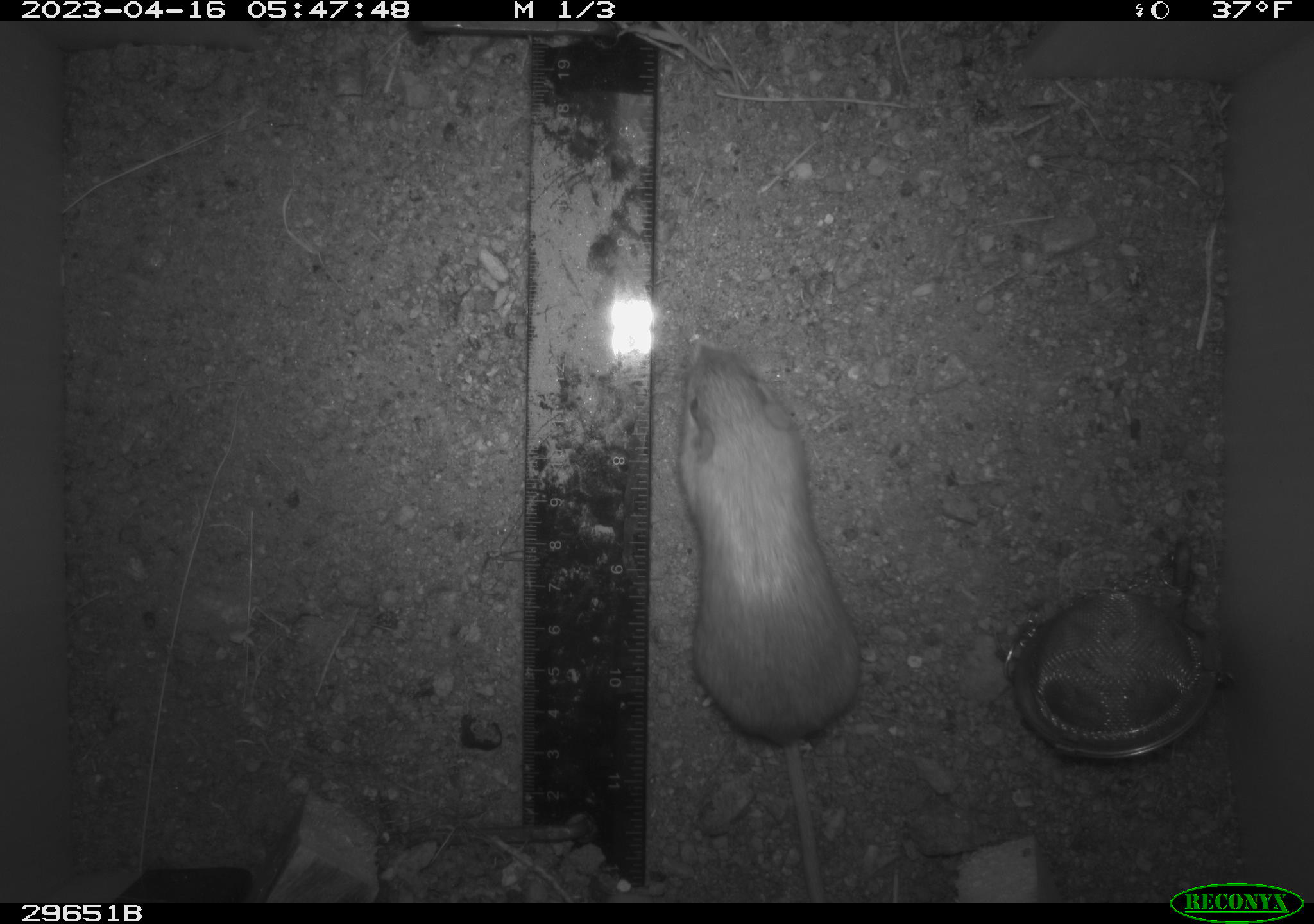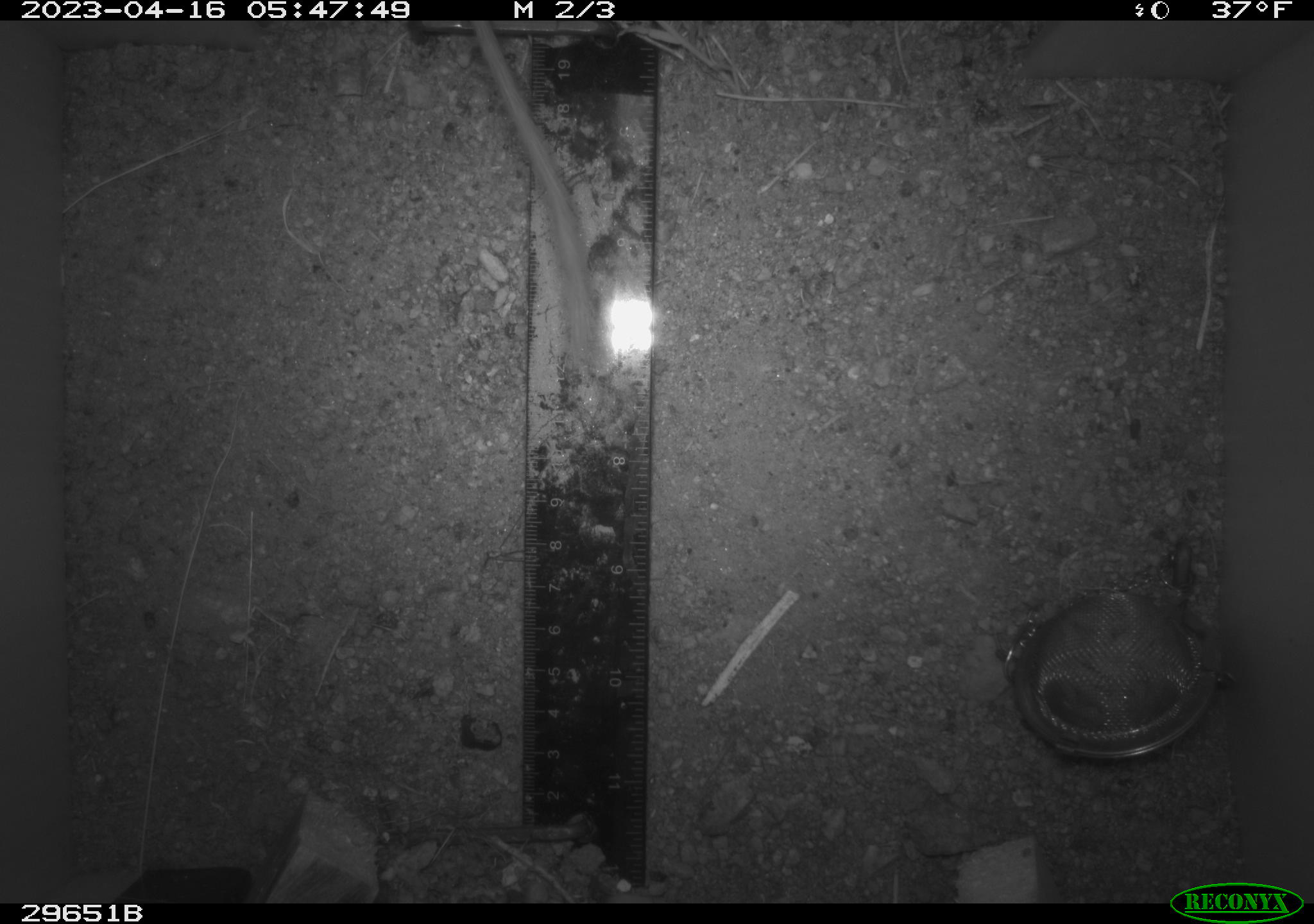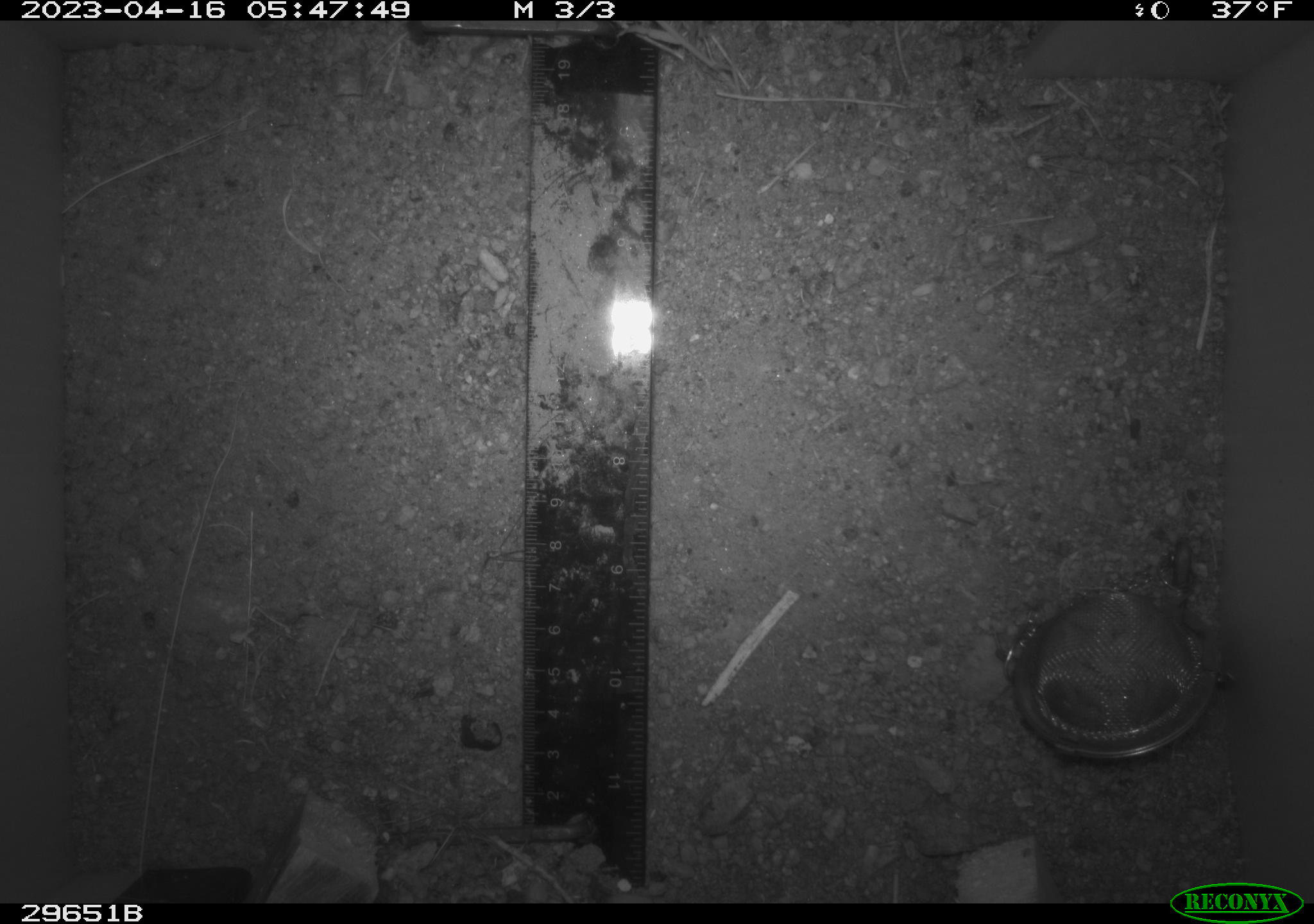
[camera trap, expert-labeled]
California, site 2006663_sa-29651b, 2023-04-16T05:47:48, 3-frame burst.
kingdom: Animalia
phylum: Chordata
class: Mammalia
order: Rodentia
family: Heteromyidae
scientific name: Heteromyidae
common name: kangaroo rats and pocket mice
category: heteromyidae family